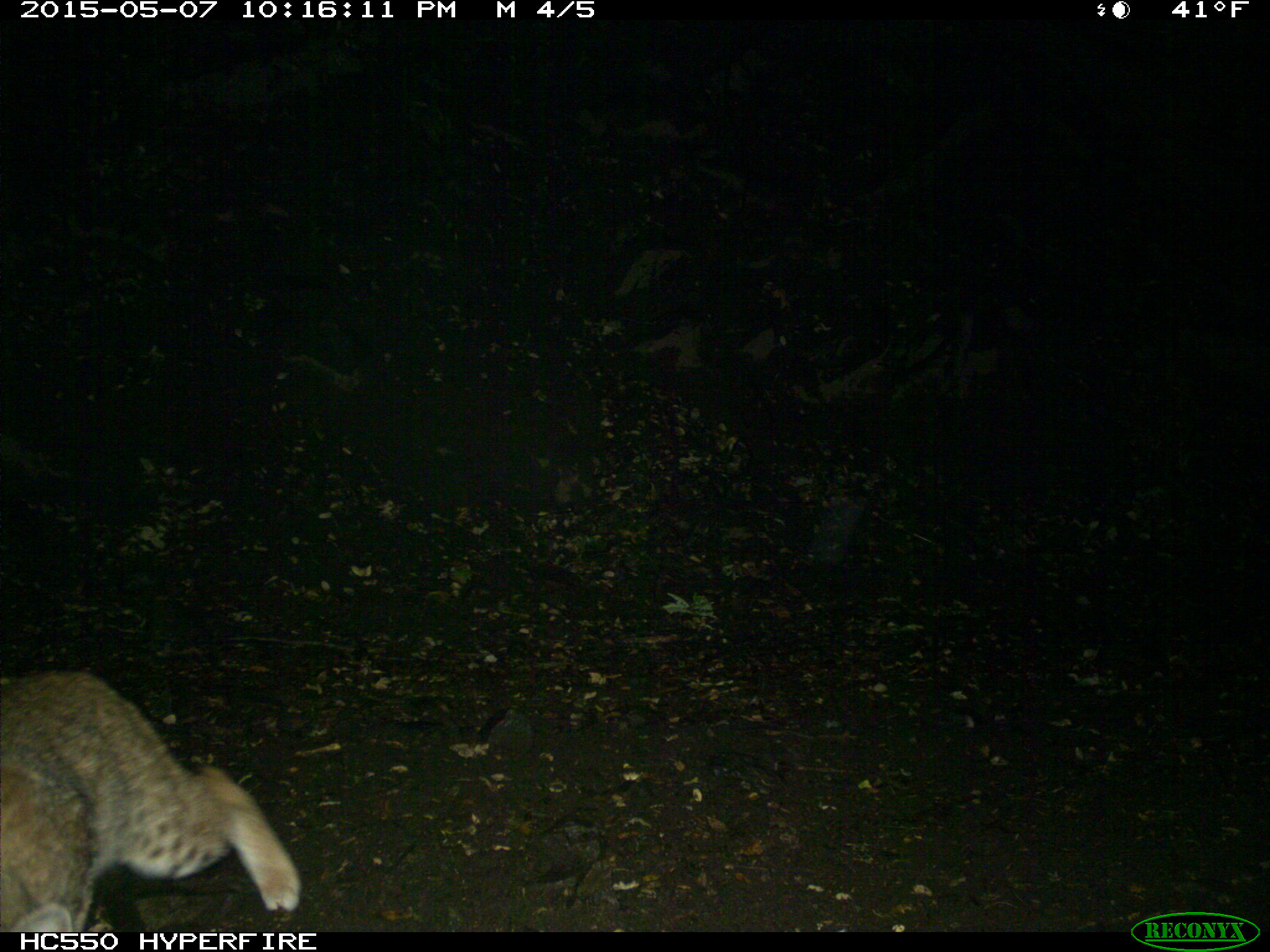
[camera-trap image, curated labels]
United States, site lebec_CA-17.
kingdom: Animalia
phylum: Chordata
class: Mammalia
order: Carnivora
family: Felidae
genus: Lynx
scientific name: Lynx rufus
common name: bobcat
Lynx rufus (bobcat).